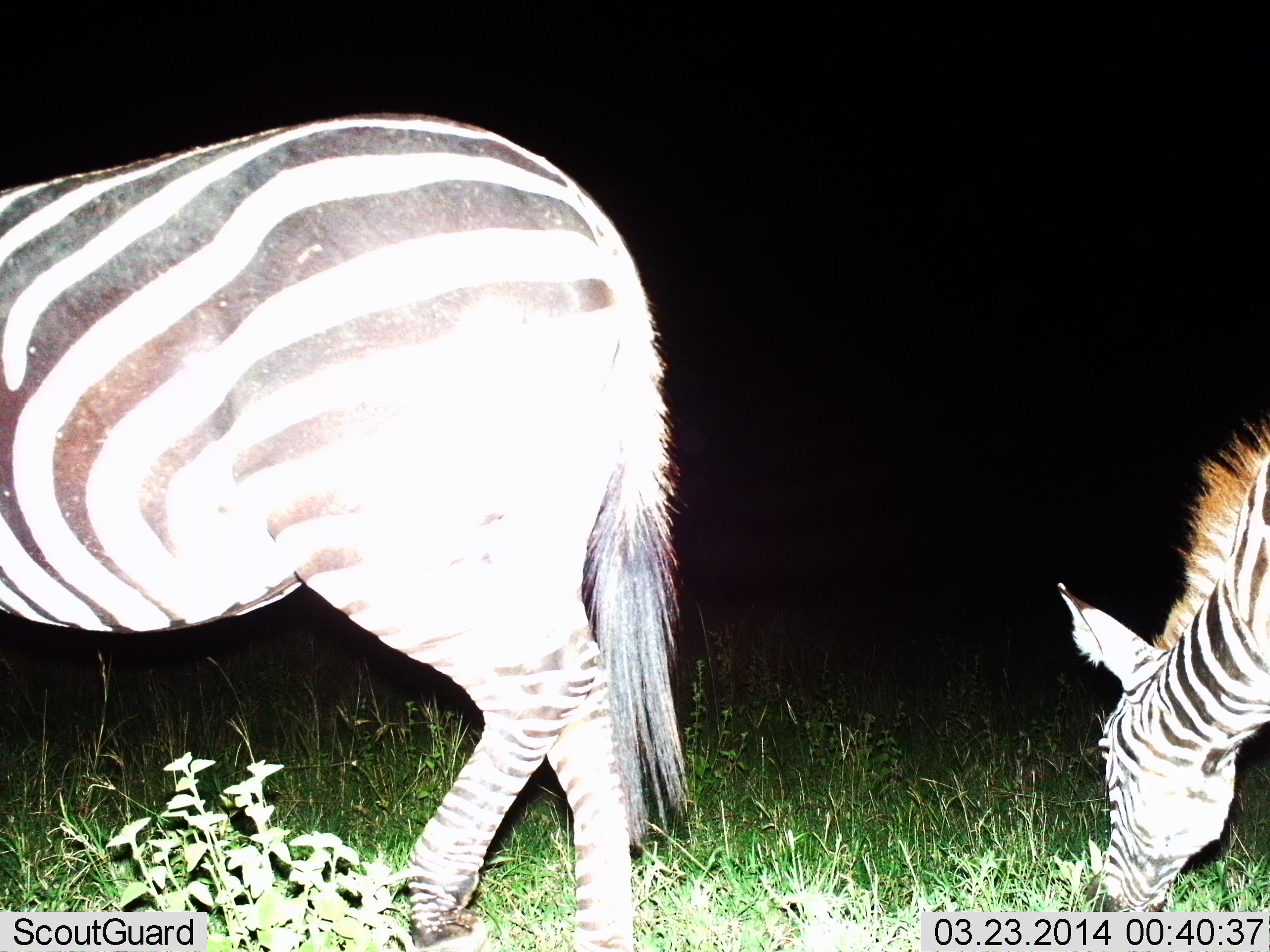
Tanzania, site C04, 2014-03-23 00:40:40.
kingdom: Animalia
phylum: Chordata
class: Mammalia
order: Perissodactyla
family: Equidae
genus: Equus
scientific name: Equus quagga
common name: plains zebra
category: zebra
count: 2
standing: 30%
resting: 0%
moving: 30%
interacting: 0%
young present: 20%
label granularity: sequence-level